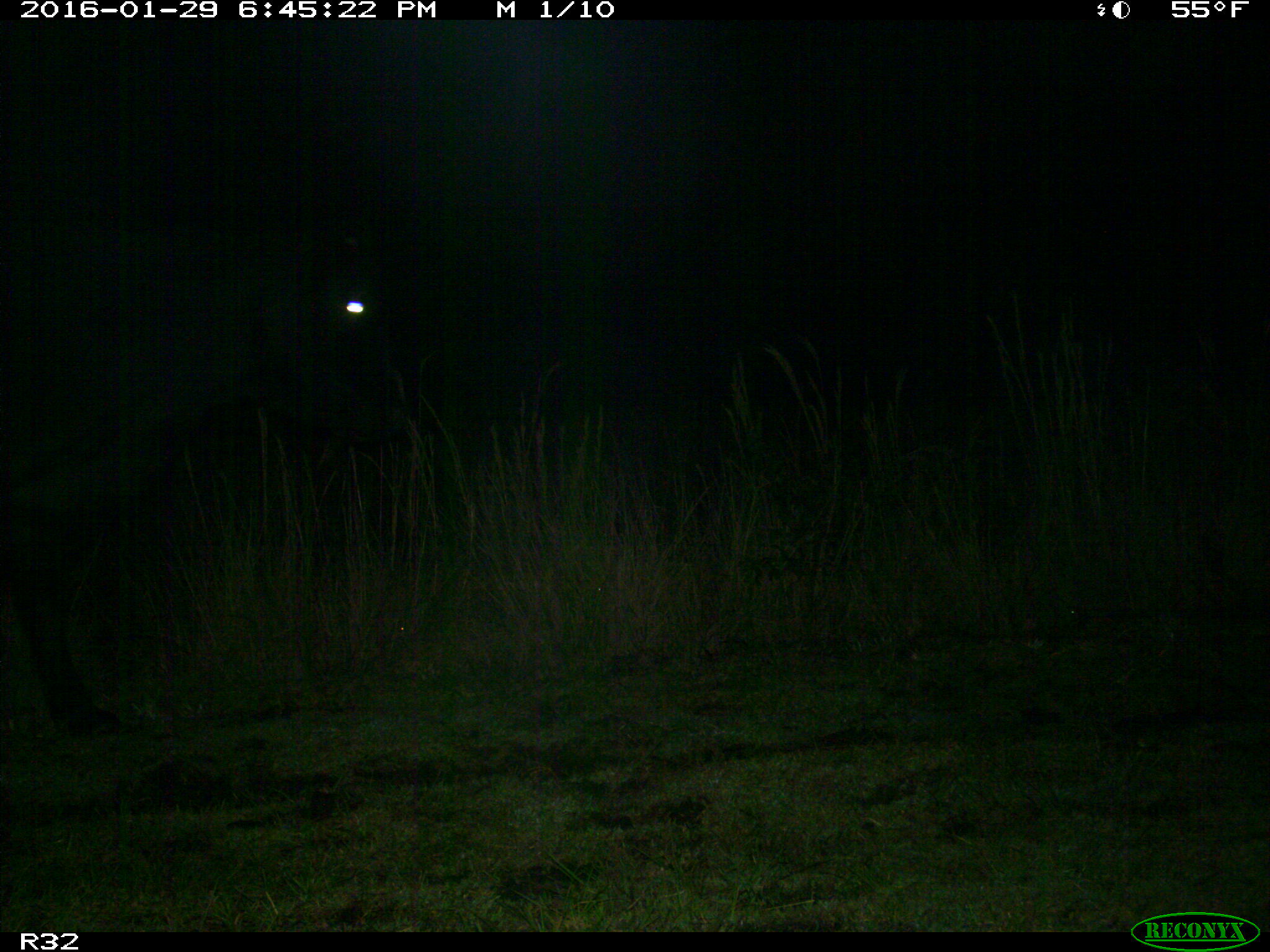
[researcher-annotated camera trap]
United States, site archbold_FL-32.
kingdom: Animalia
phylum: Chordata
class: Mammalia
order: Artiodactyla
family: Bovidae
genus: Bos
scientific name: Bos taurus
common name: domestic cow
Bos taurus (domestic cow).